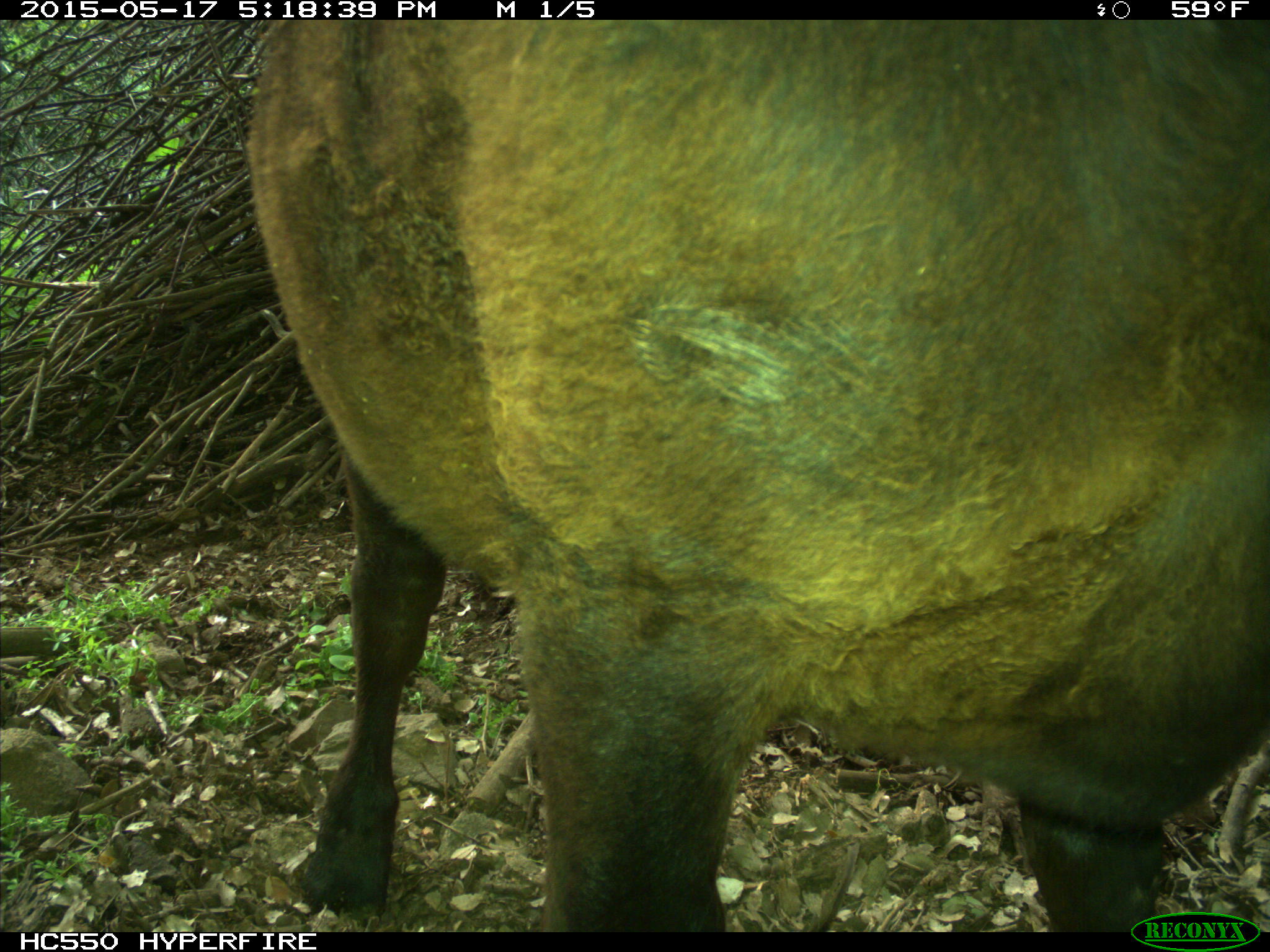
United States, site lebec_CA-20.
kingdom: Animalia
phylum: Chordata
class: Mammalia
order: Artiodactyla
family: Bovidae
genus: Bos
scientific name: Bos taurus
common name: domestic cow